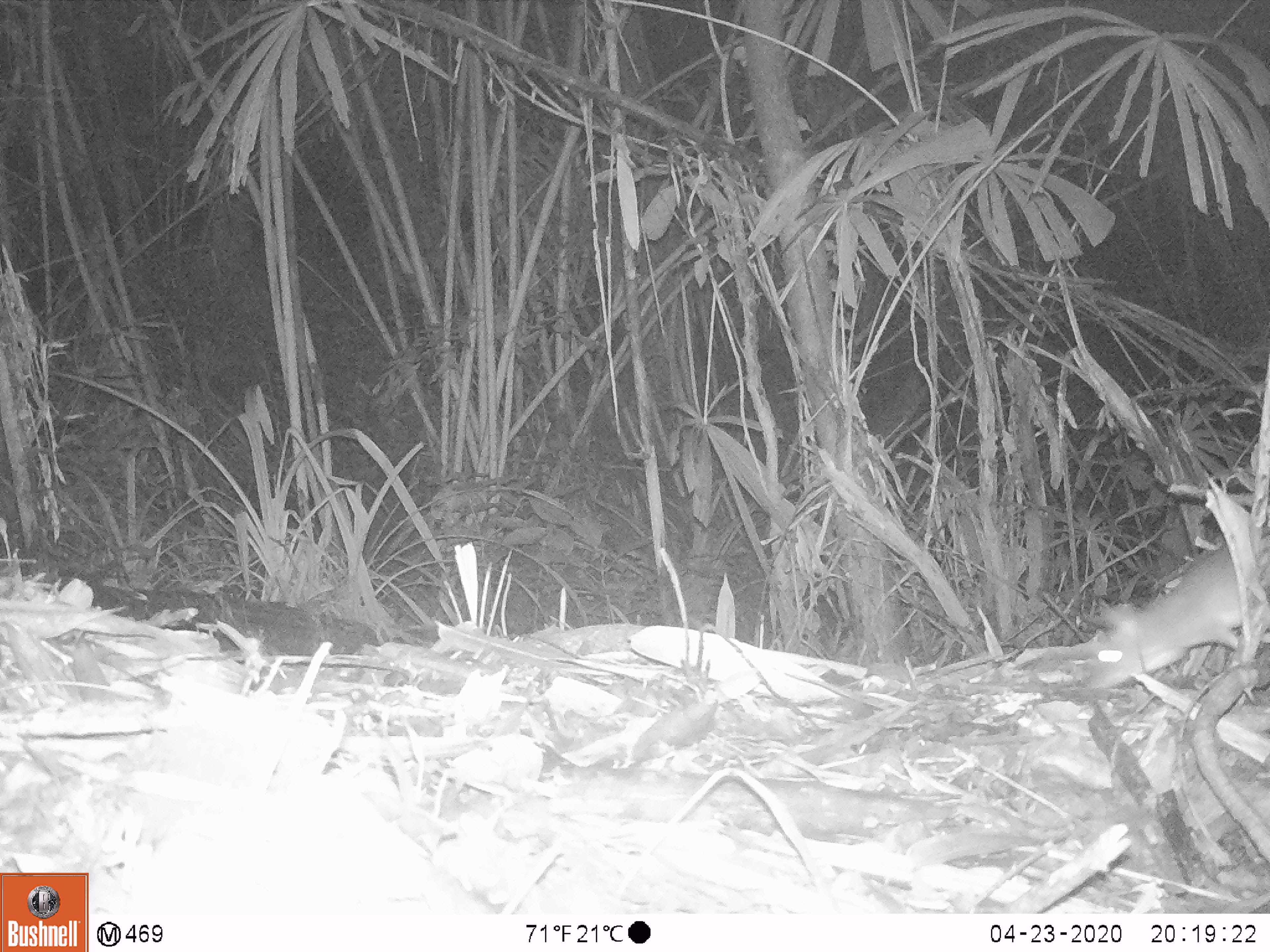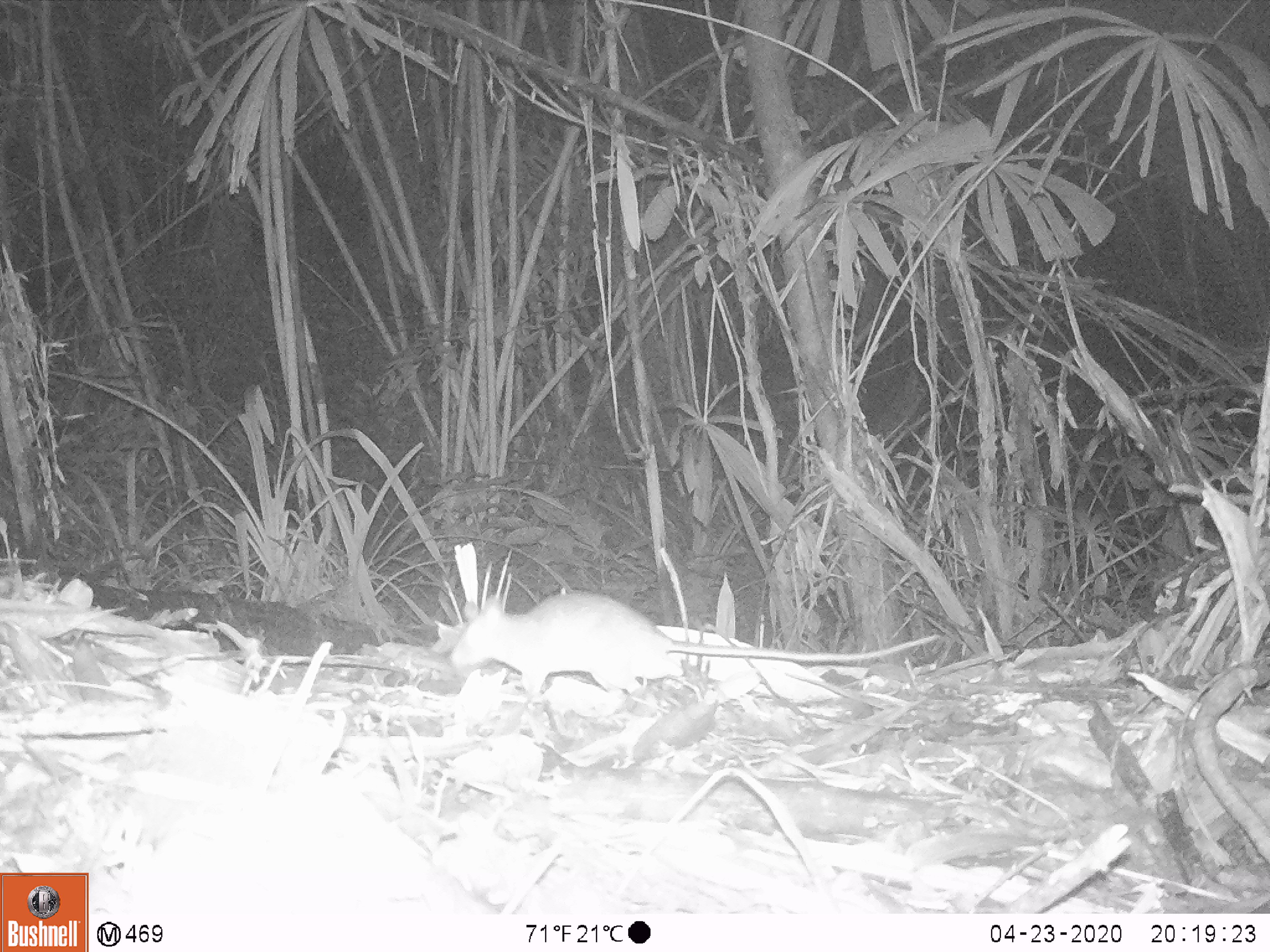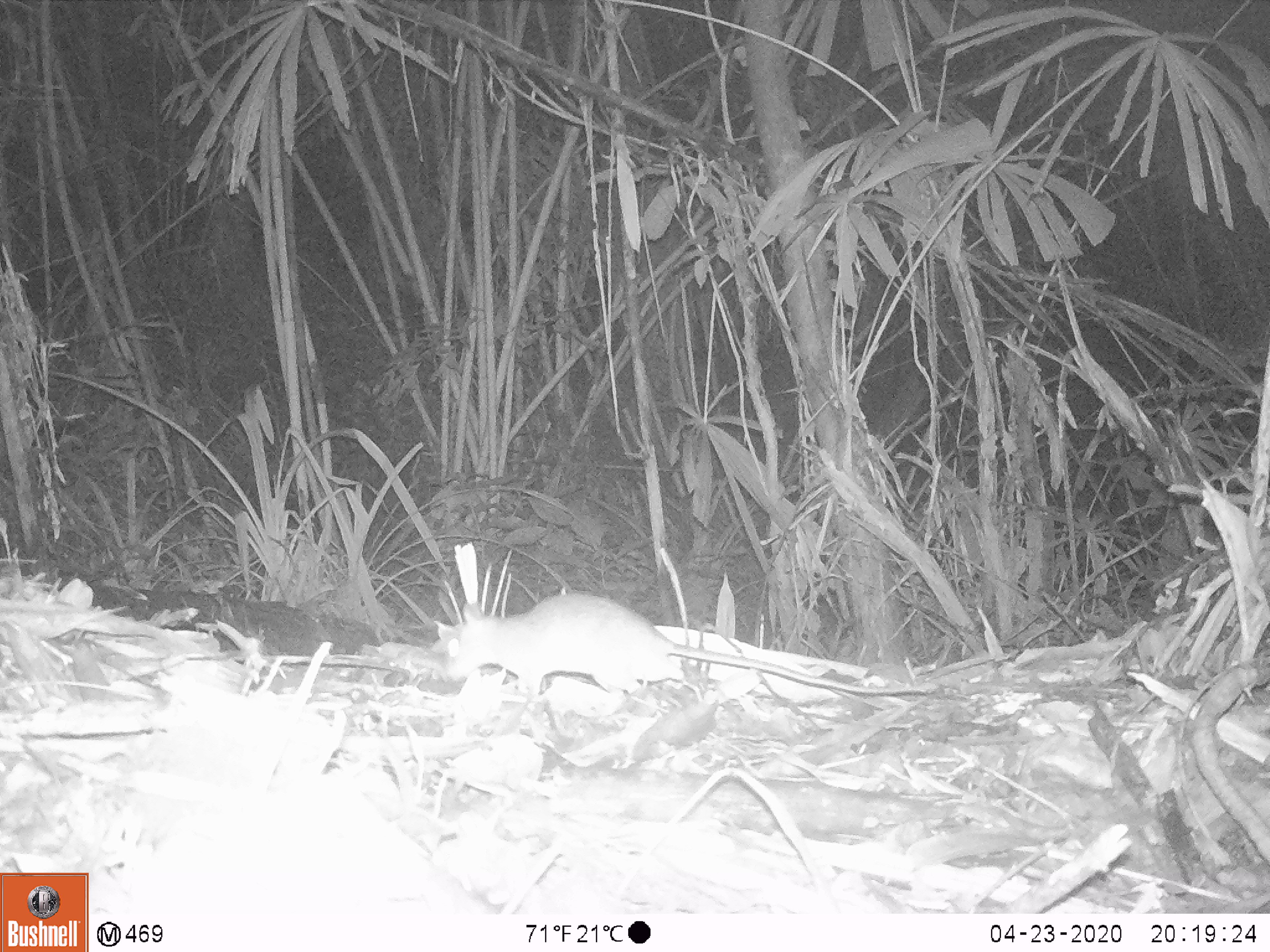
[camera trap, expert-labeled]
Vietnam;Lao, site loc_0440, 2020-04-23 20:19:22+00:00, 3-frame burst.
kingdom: Animalia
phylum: Chordata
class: Mammalia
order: Rodentia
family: Muridae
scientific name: Muridae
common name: old-world mice and rats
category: unidentified murid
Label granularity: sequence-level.